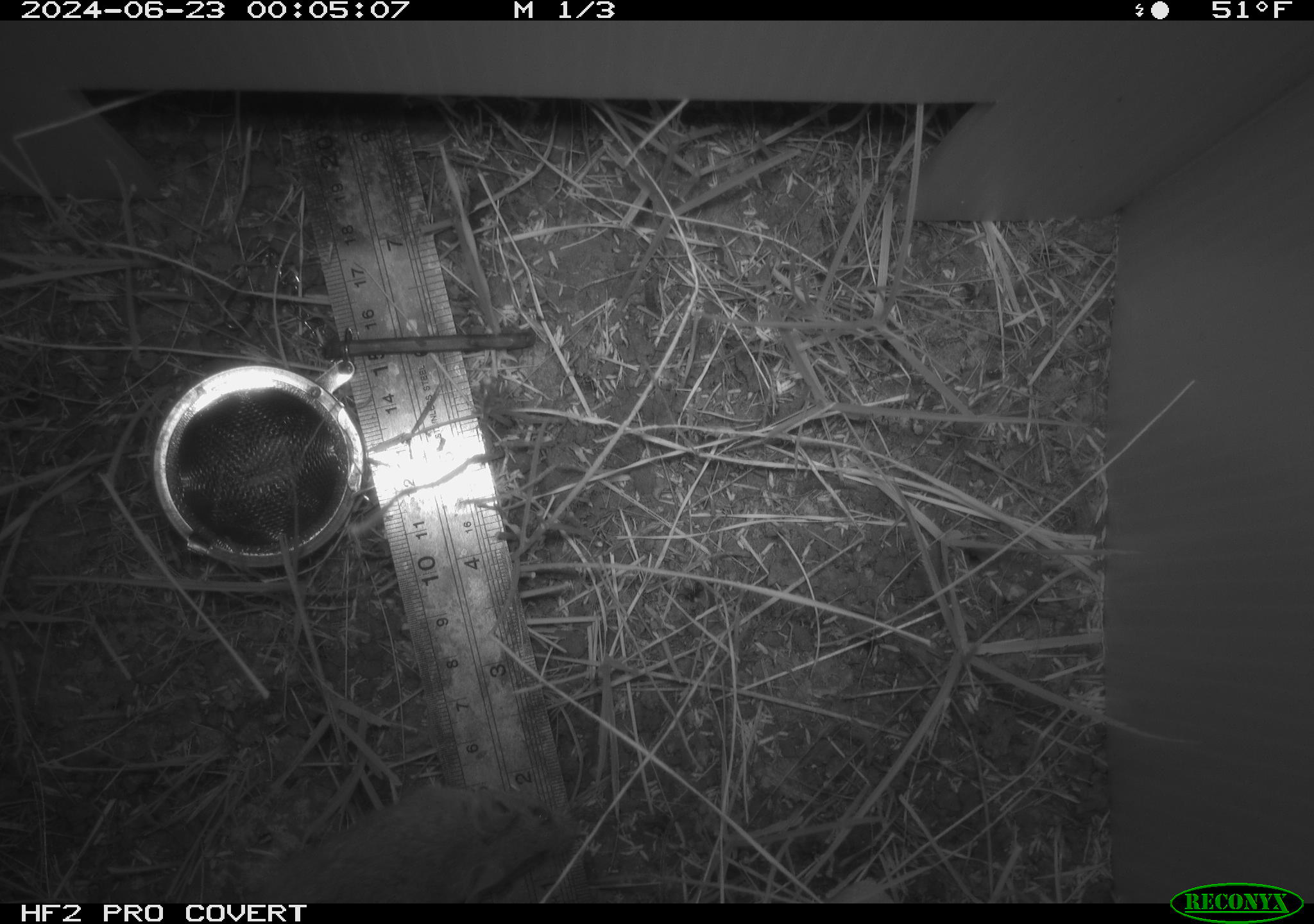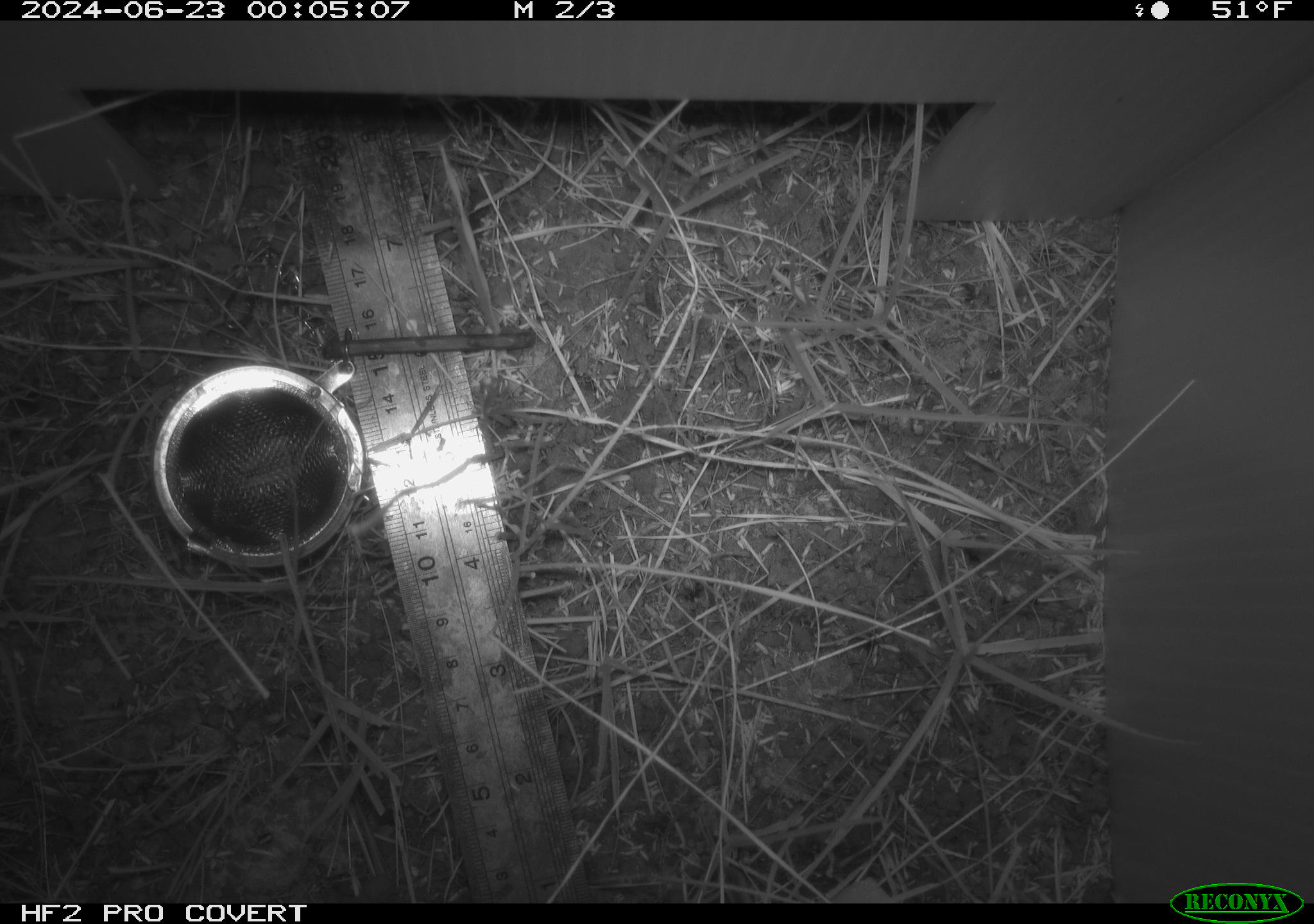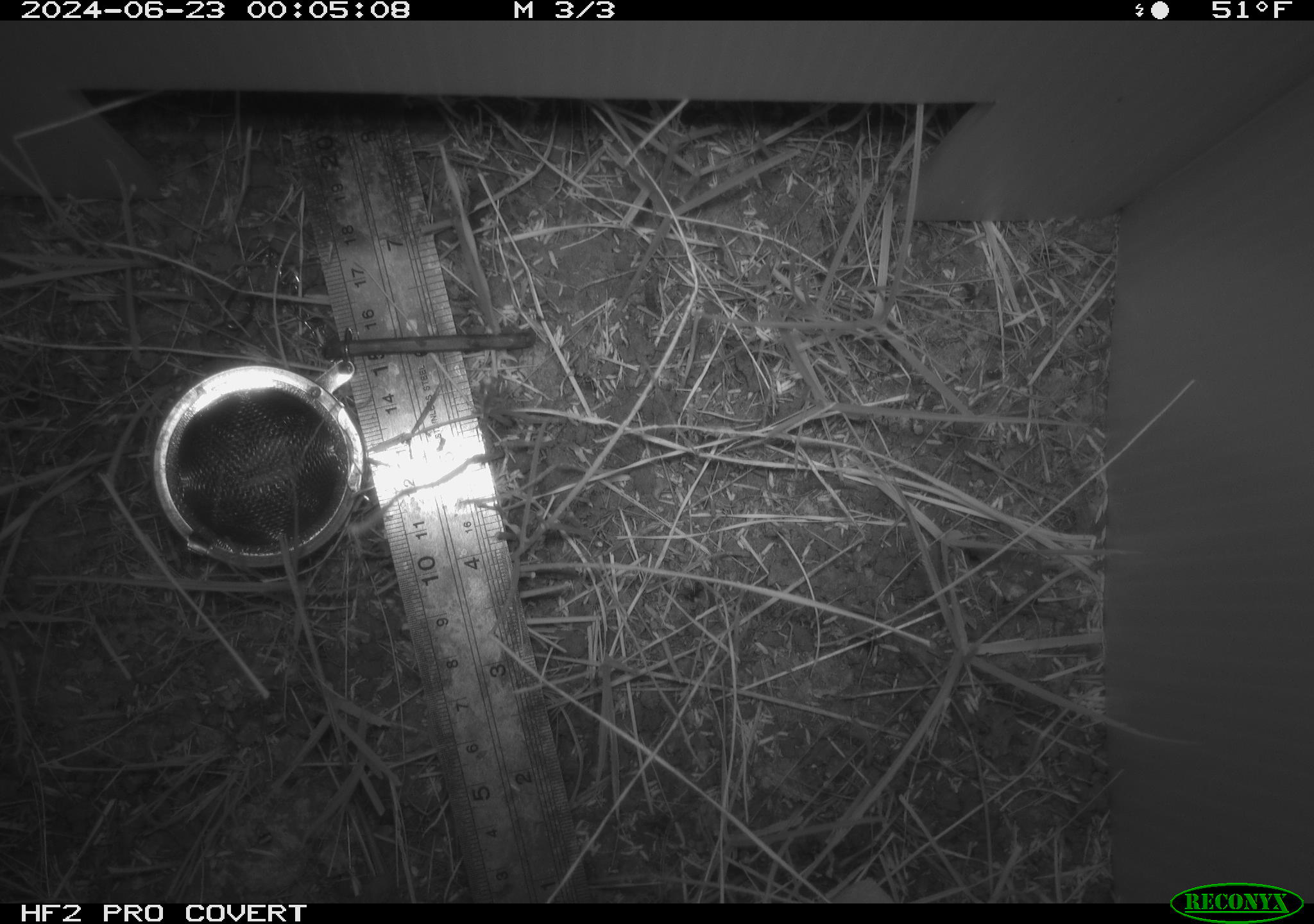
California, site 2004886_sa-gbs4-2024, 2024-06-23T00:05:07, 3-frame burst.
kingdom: Animalia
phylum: Chordata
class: Mammalia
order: Rodentia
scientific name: Rodentia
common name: mouse species